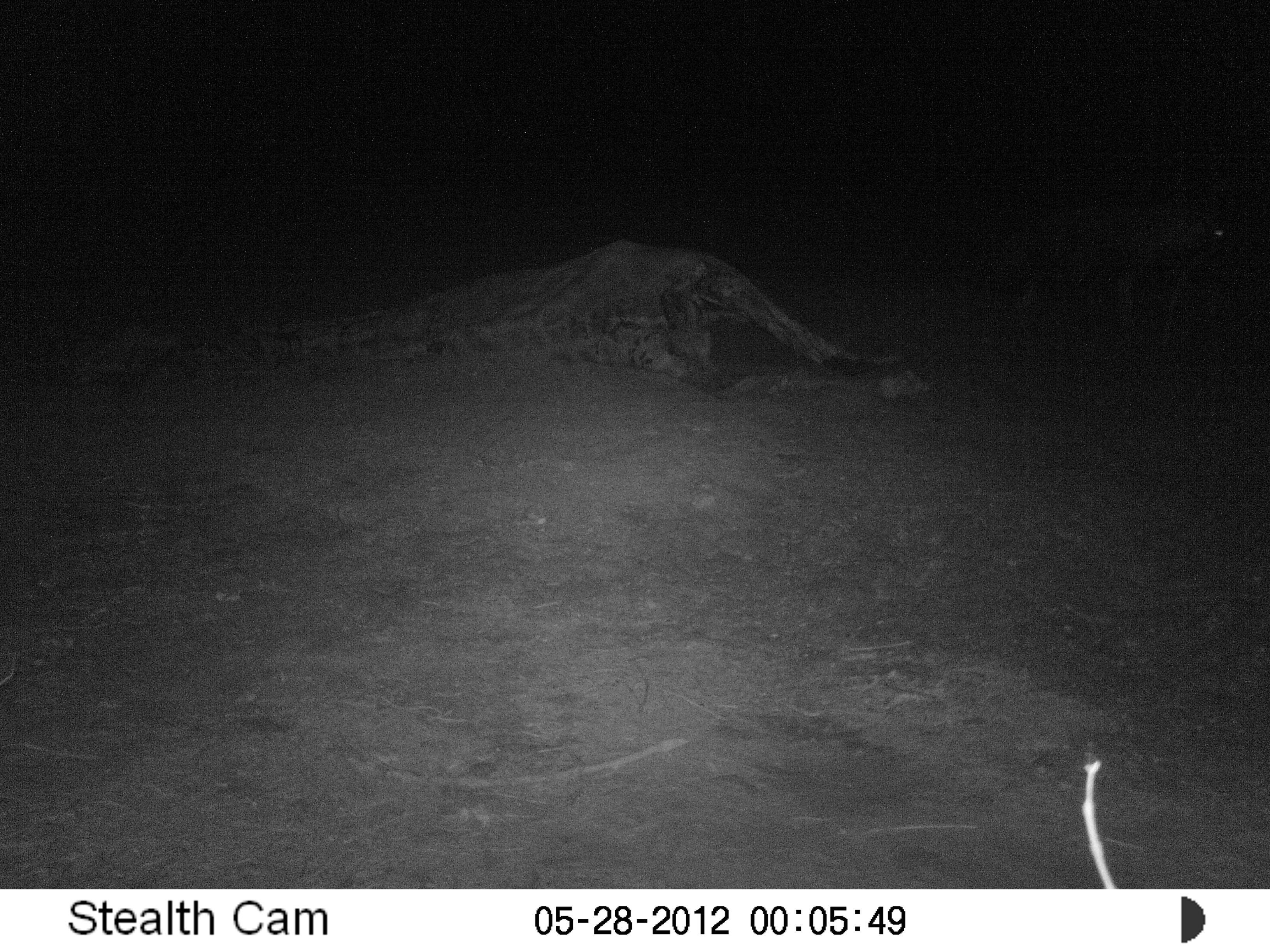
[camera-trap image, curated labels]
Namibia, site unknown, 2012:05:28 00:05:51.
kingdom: Animalia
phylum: Chordata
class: Mammalia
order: Carnivora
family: Hyaenidae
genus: Parahyaena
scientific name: Parahyaena brunnea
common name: brown hyena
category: hyaena brunnea